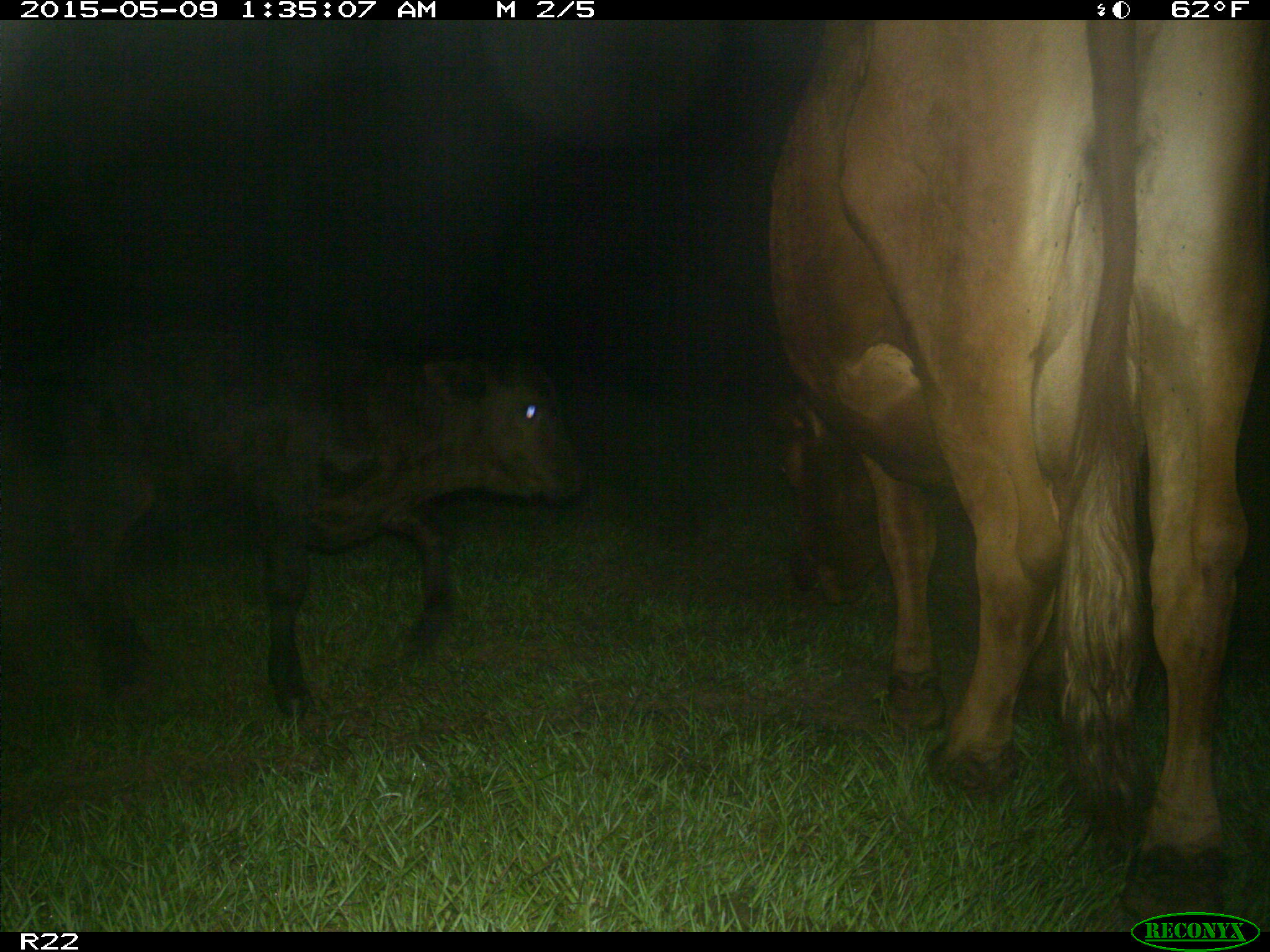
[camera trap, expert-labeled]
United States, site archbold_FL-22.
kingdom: Animalia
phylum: Chordata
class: Mammalia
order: Artiodactyla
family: Bovidae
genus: Bos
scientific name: Bos taurus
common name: domestic cow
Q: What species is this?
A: Bos taurus (domestic cow).